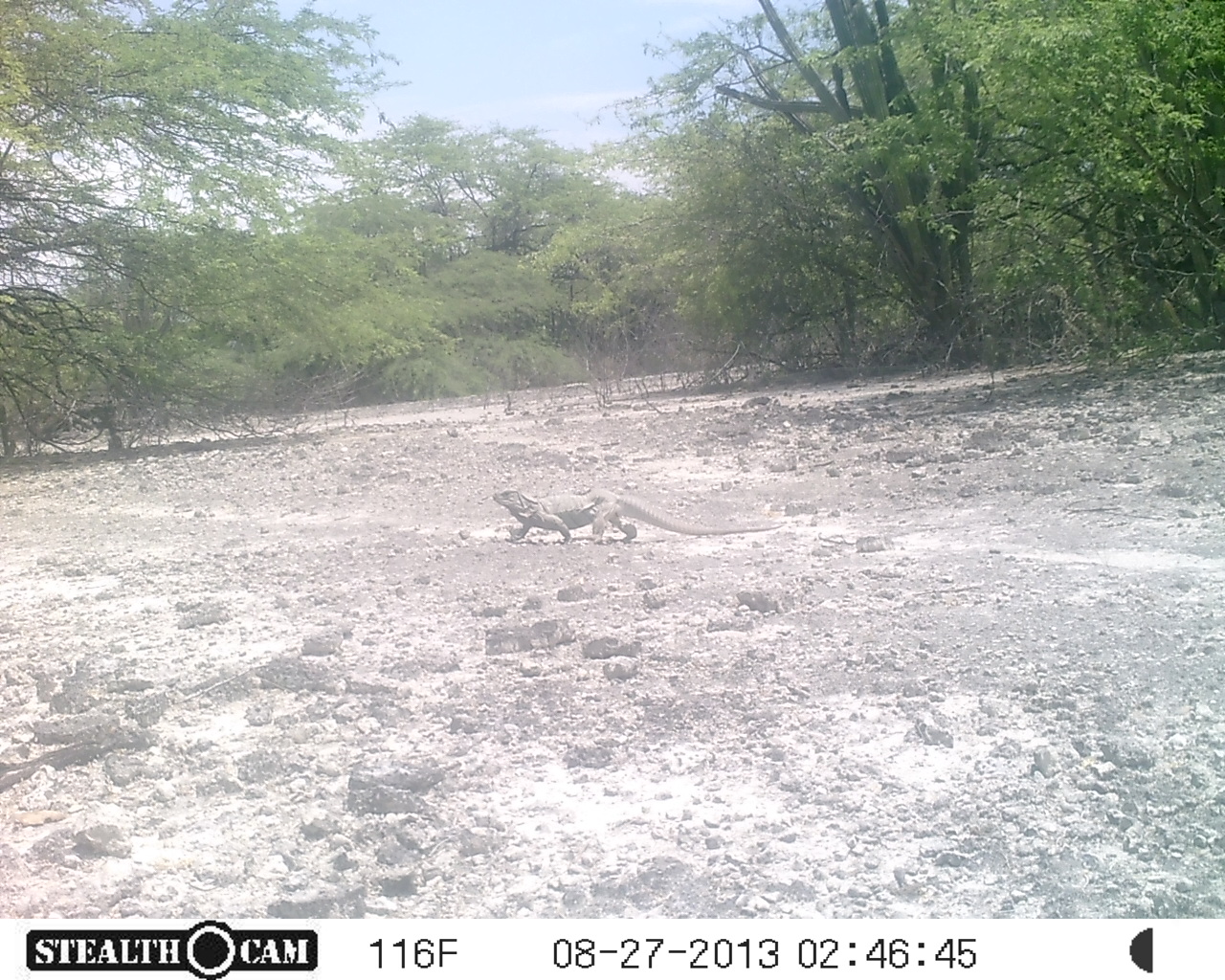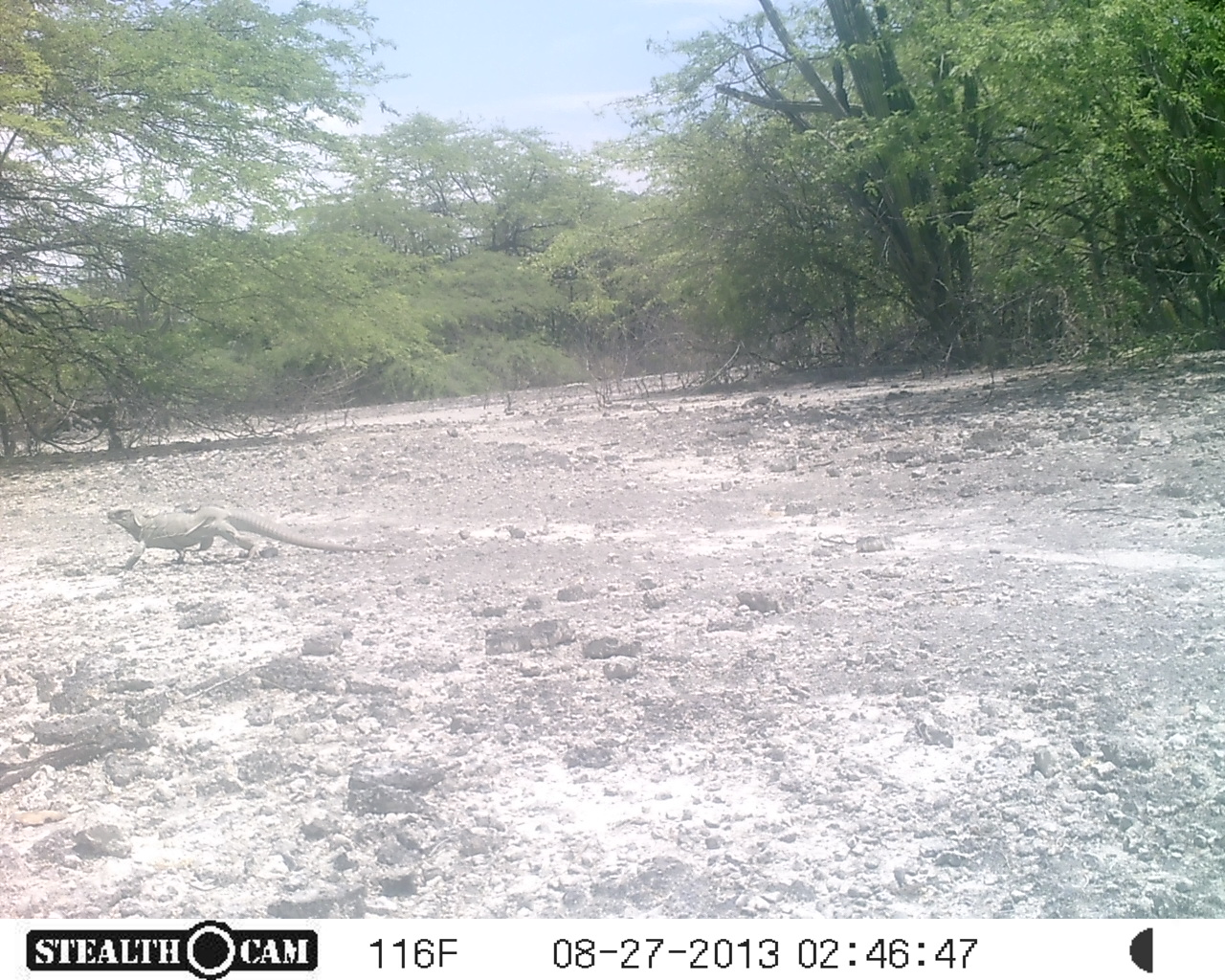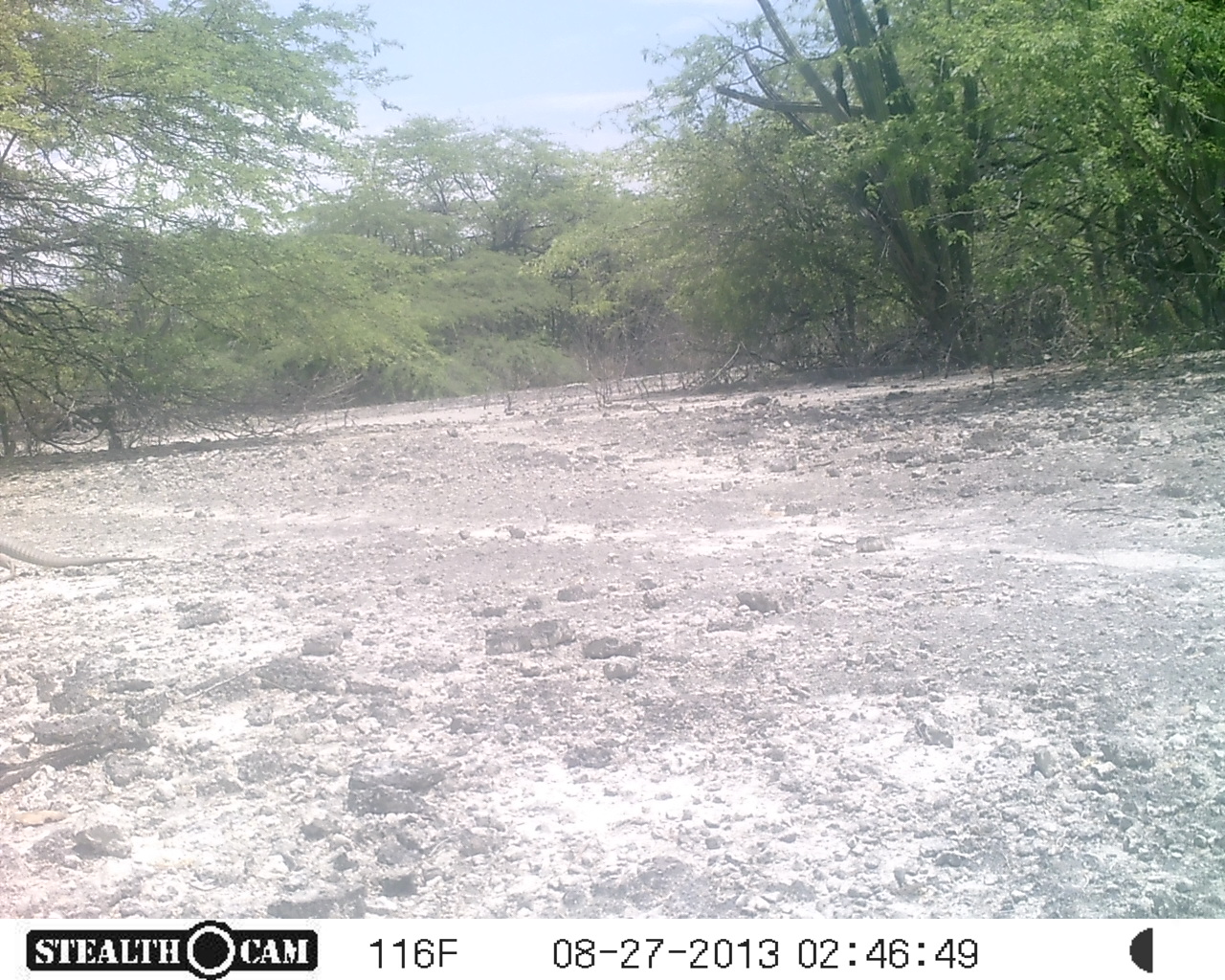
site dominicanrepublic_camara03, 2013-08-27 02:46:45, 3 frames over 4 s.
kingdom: Animalia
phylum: Chordata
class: Reptilia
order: Squamata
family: Iguanidae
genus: Iguana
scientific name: Iguana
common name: typical iguanas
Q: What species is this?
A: Iguana (typical iguanas).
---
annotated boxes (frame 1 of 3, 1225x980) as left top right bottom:
iguana: 487 480 793 549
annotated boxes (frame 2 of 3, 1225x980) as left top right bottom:
iguana: 111 501 348 568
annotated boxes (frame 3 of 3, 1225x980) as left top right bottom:
iguana: 0 534 162 581